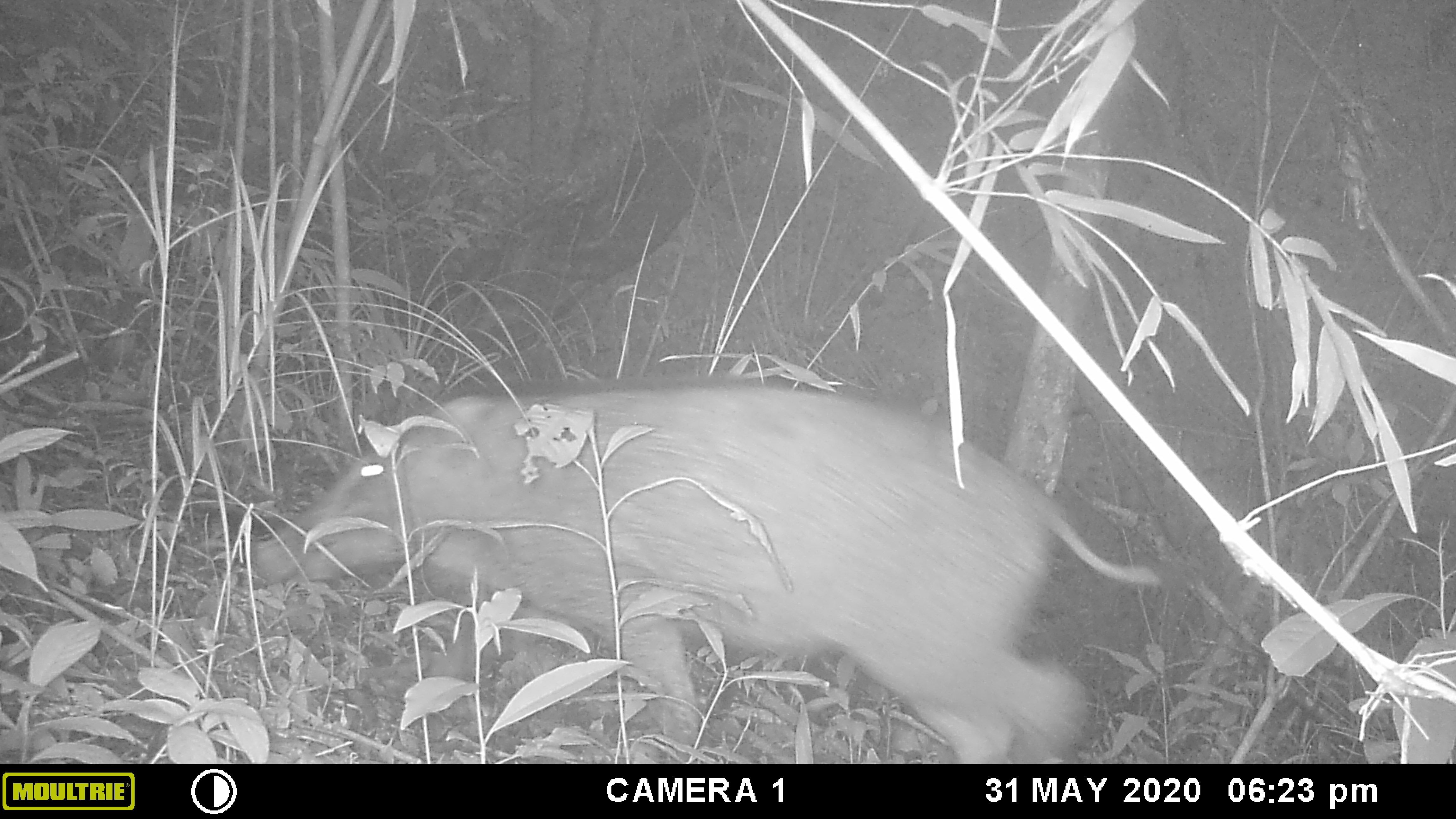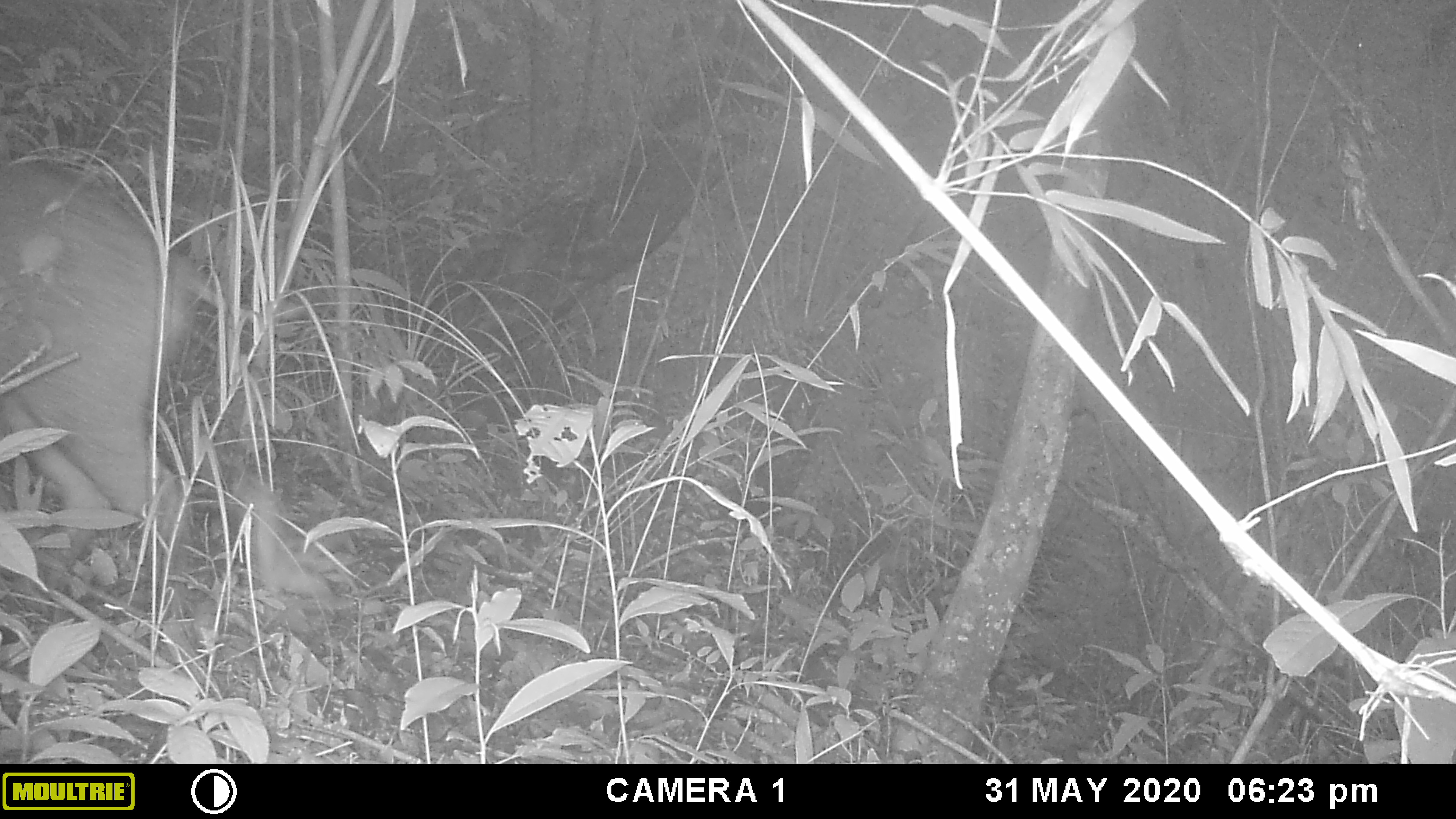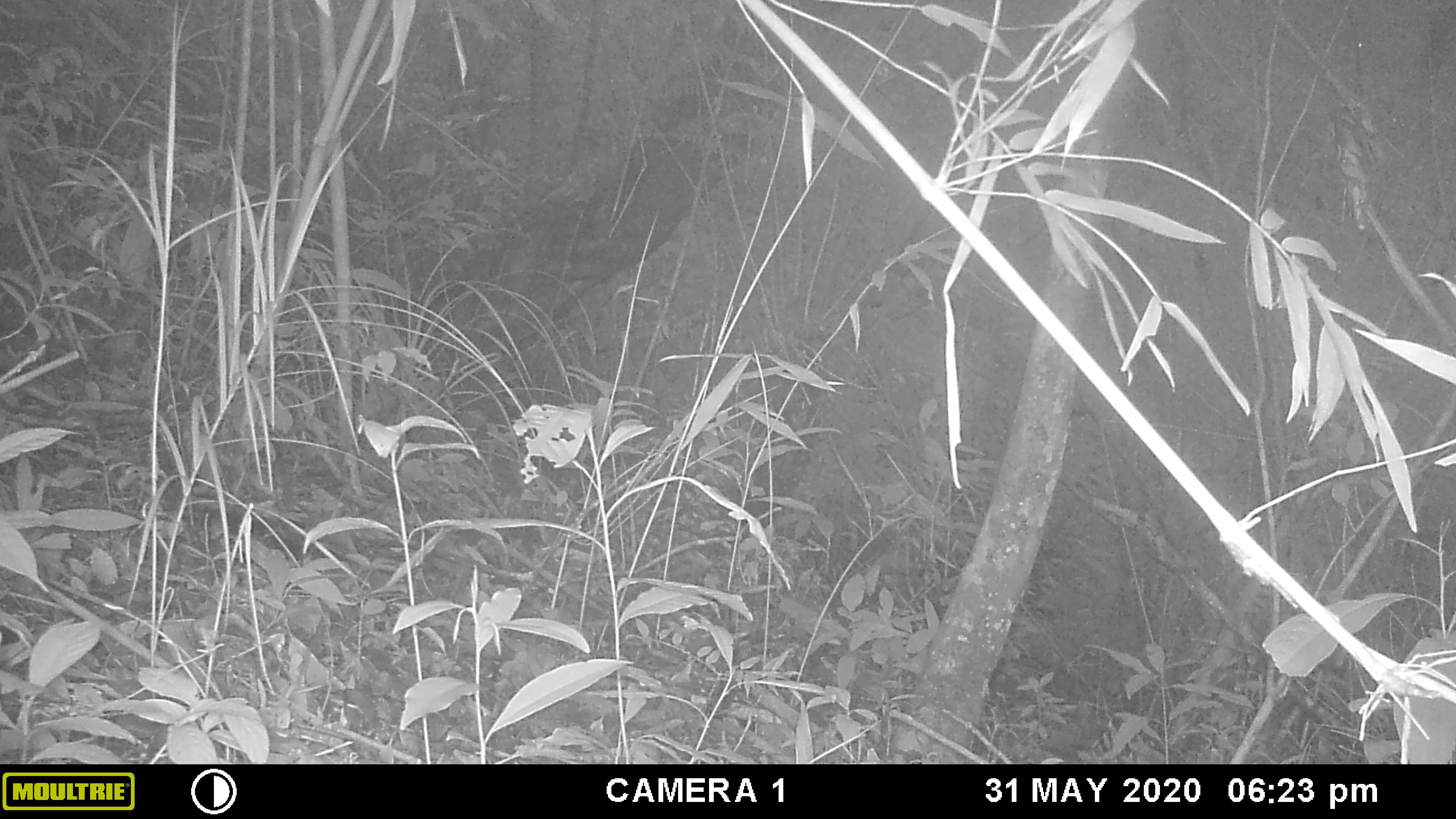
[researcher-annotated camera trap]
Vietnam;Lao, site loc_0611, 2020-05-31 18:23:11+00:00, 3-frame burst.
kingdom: Animalia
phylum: Chordata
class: Mammalia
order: Artiodactyla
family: Suidae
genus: Sus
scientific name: Sus scrofa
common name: eurasian wild pig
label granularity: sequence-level